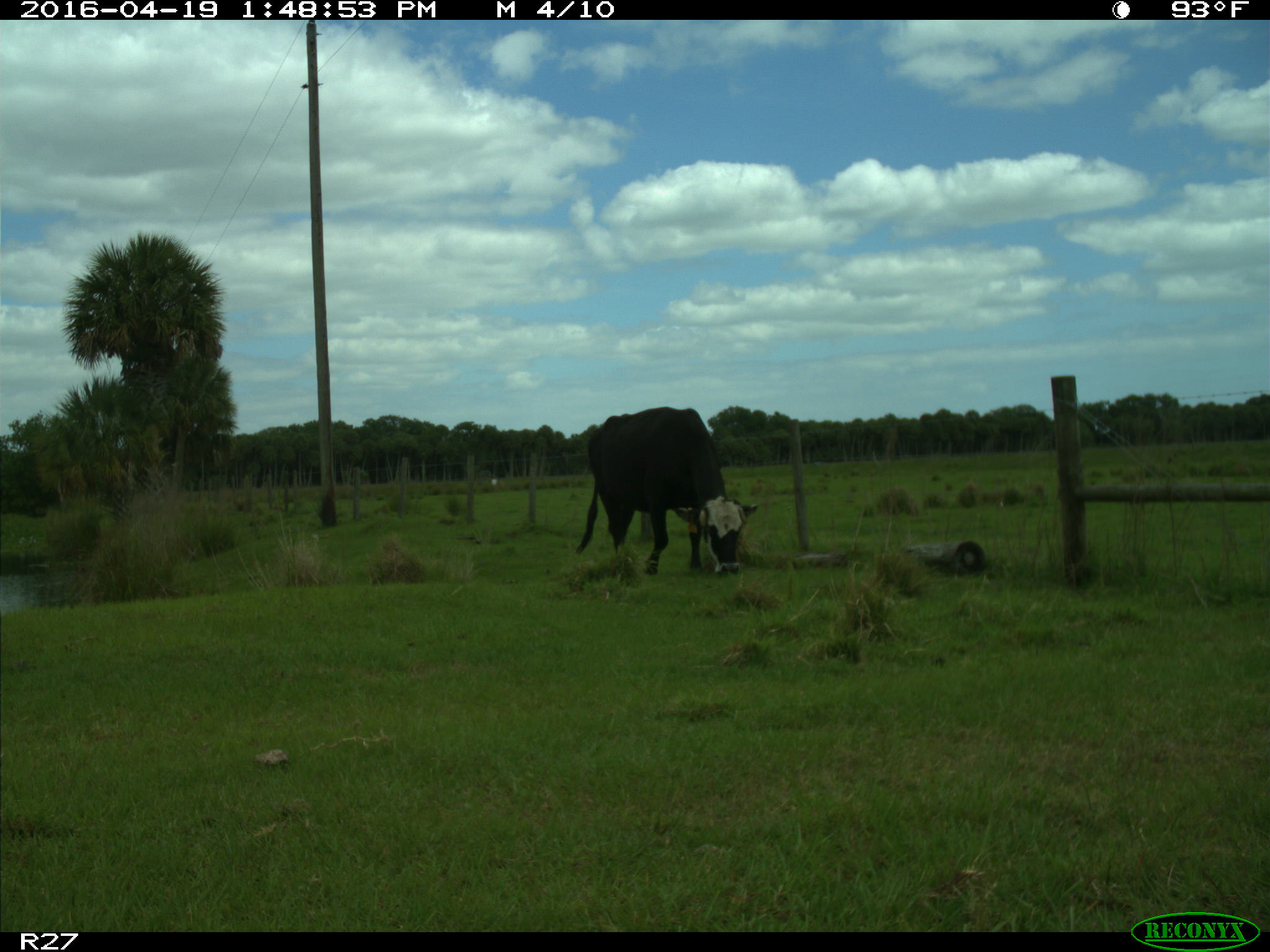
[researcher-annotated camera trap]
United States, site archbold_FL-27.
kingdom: Animalia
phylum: Chordata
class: Mammalia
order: Artiodactyla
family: Bovidae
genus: Bos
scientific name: Bos taurus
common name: domestic cow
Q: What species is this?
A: Bos taurus (domestic cow).